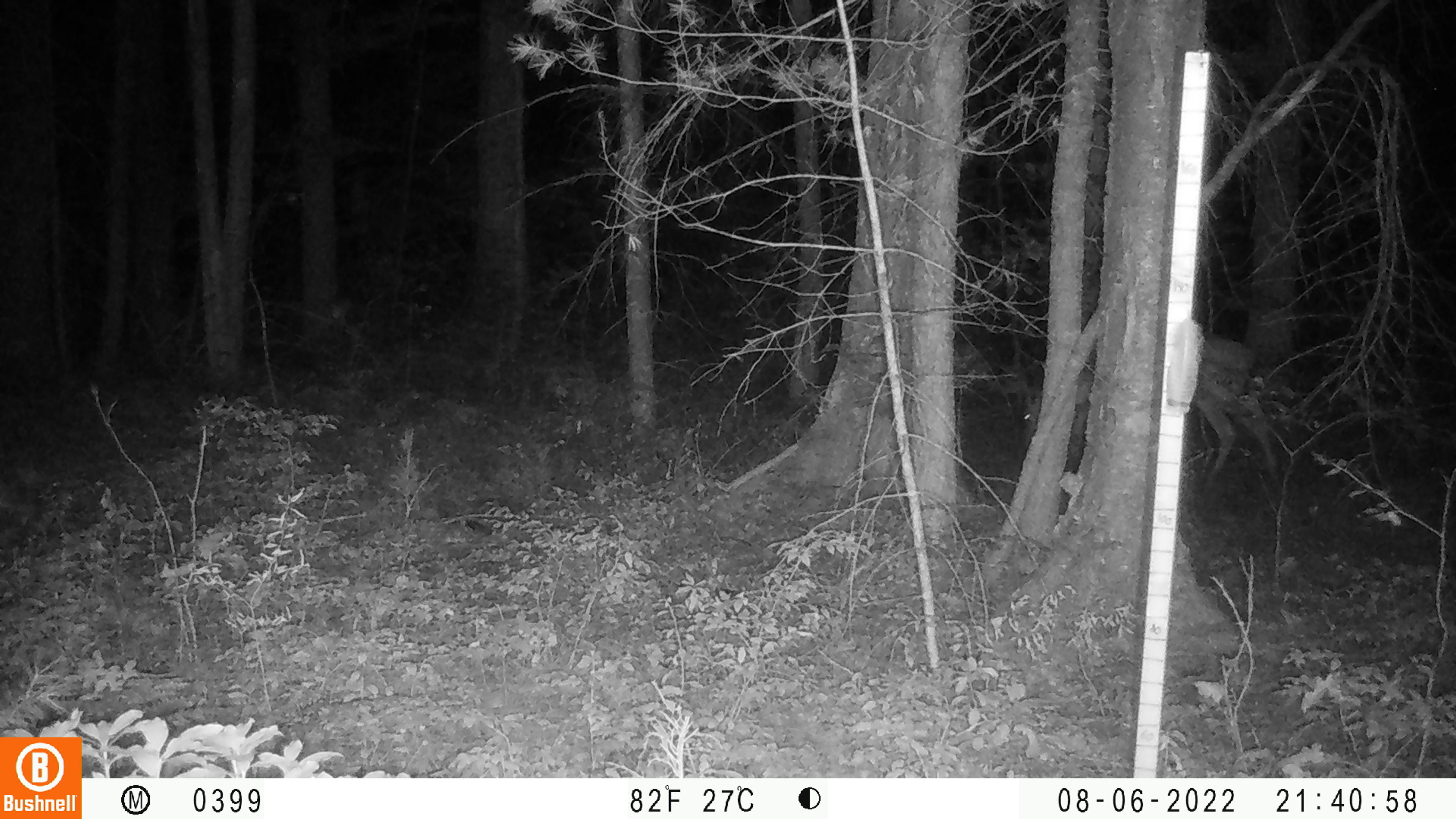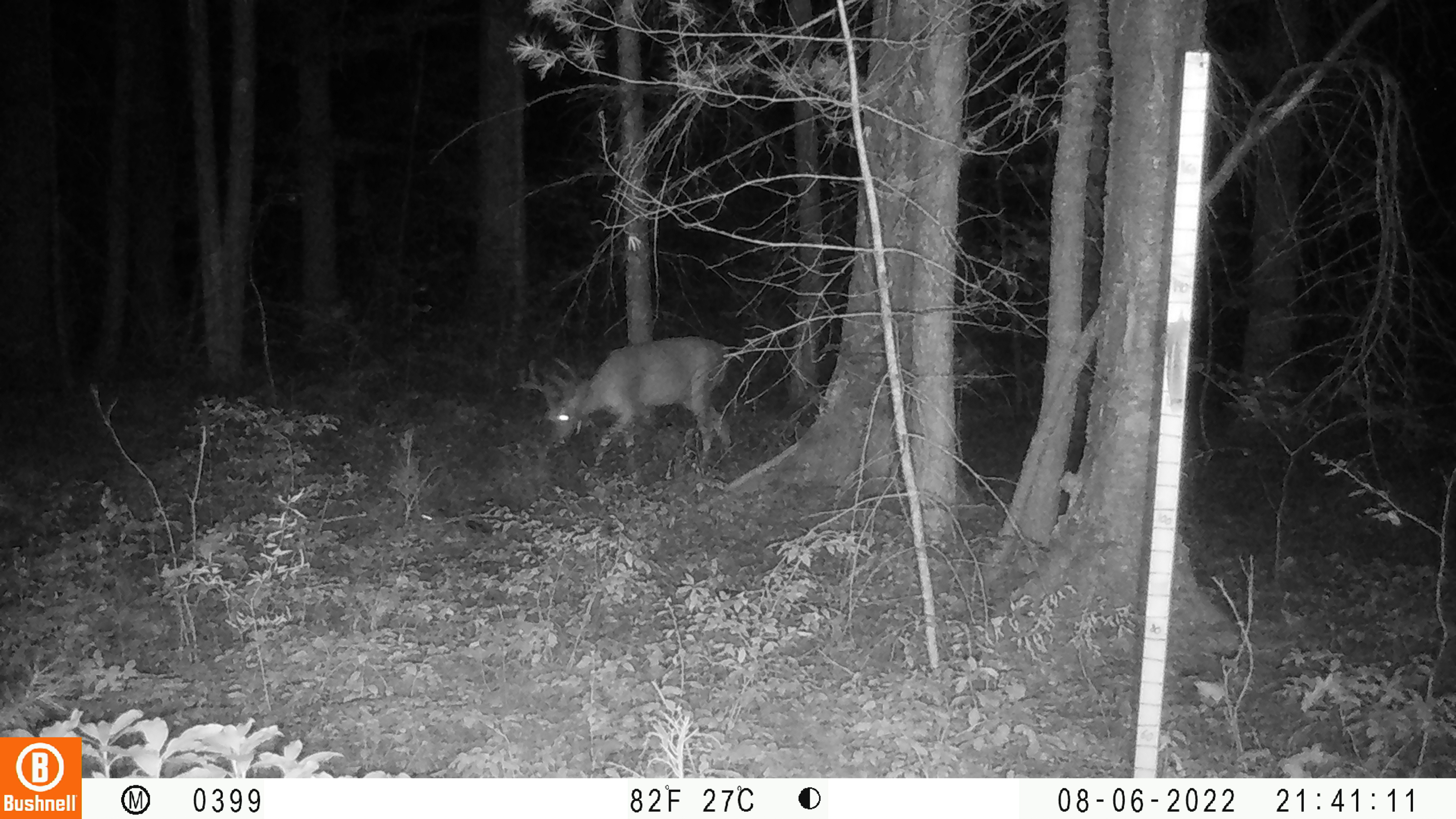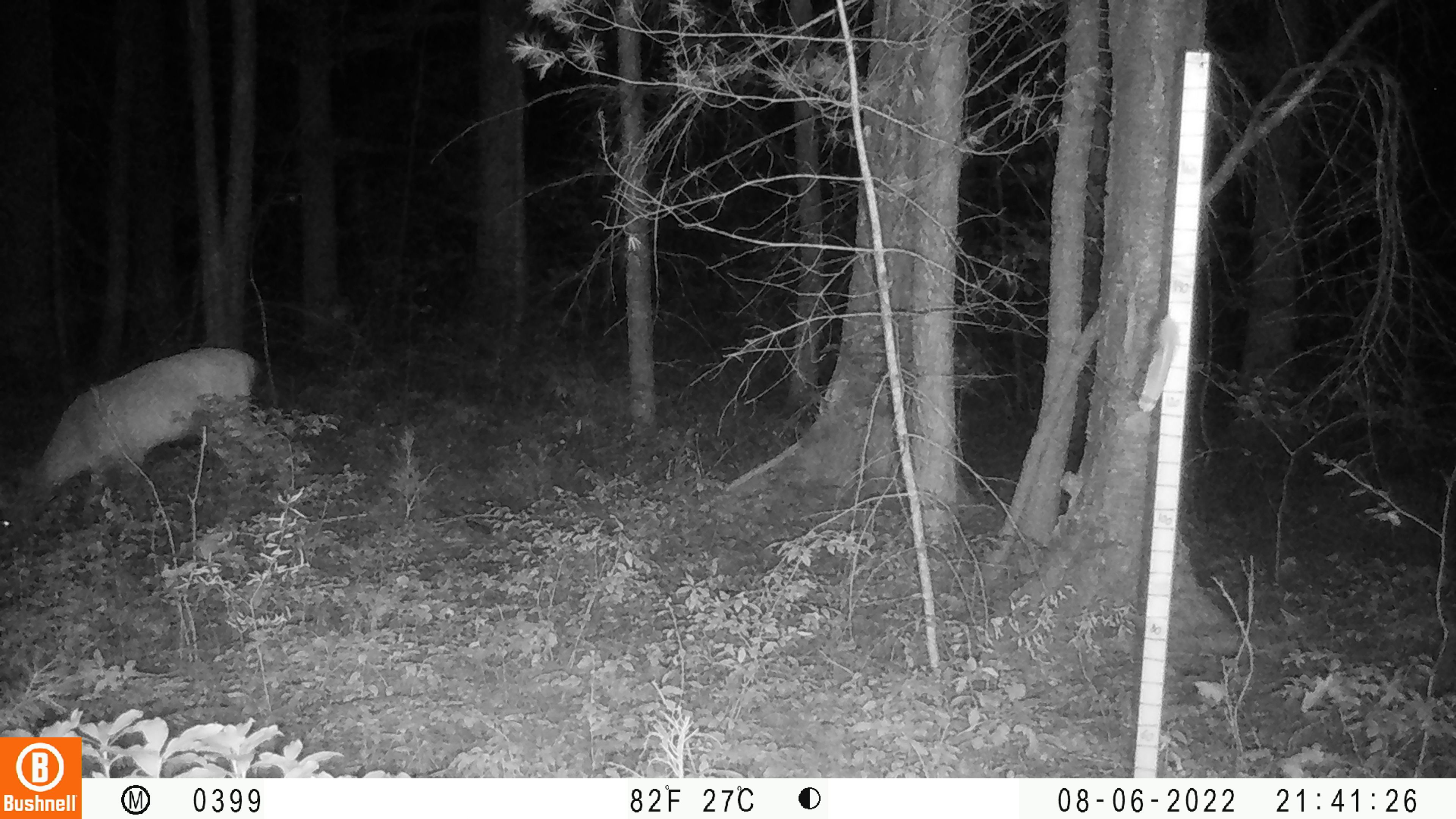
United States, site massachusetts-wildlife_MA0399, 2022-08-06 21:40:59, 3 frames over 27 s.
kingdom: Animalia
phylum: Chordata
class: Mammalia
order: Artiodactyla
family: Cervidae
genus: Odocoileus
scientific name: Odocoileus virginianus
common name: white-tailed deer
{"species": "white-tailed deer (Odocoileus virginianus)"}